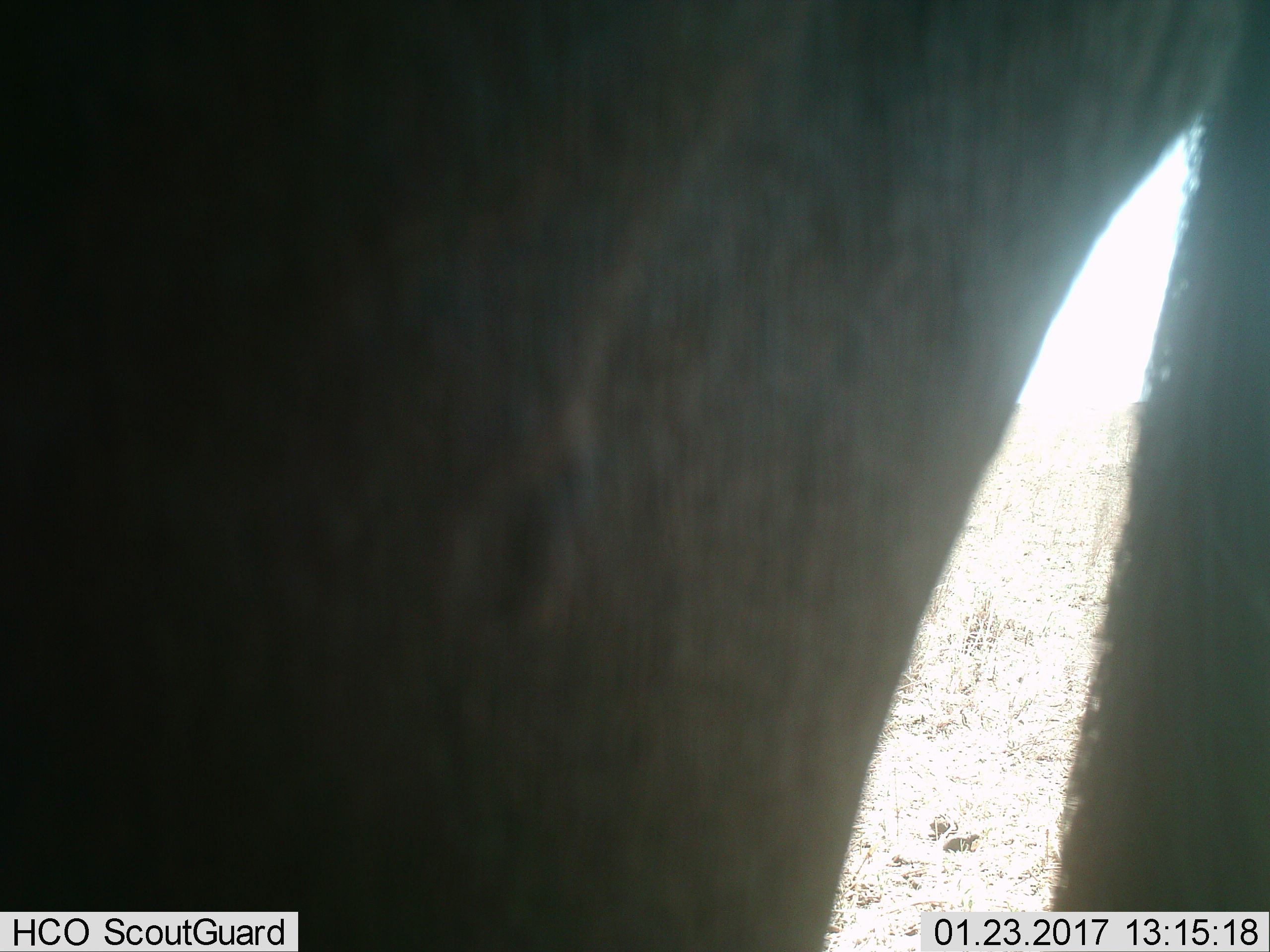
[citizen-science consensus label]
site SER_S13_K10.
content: unidentified animal